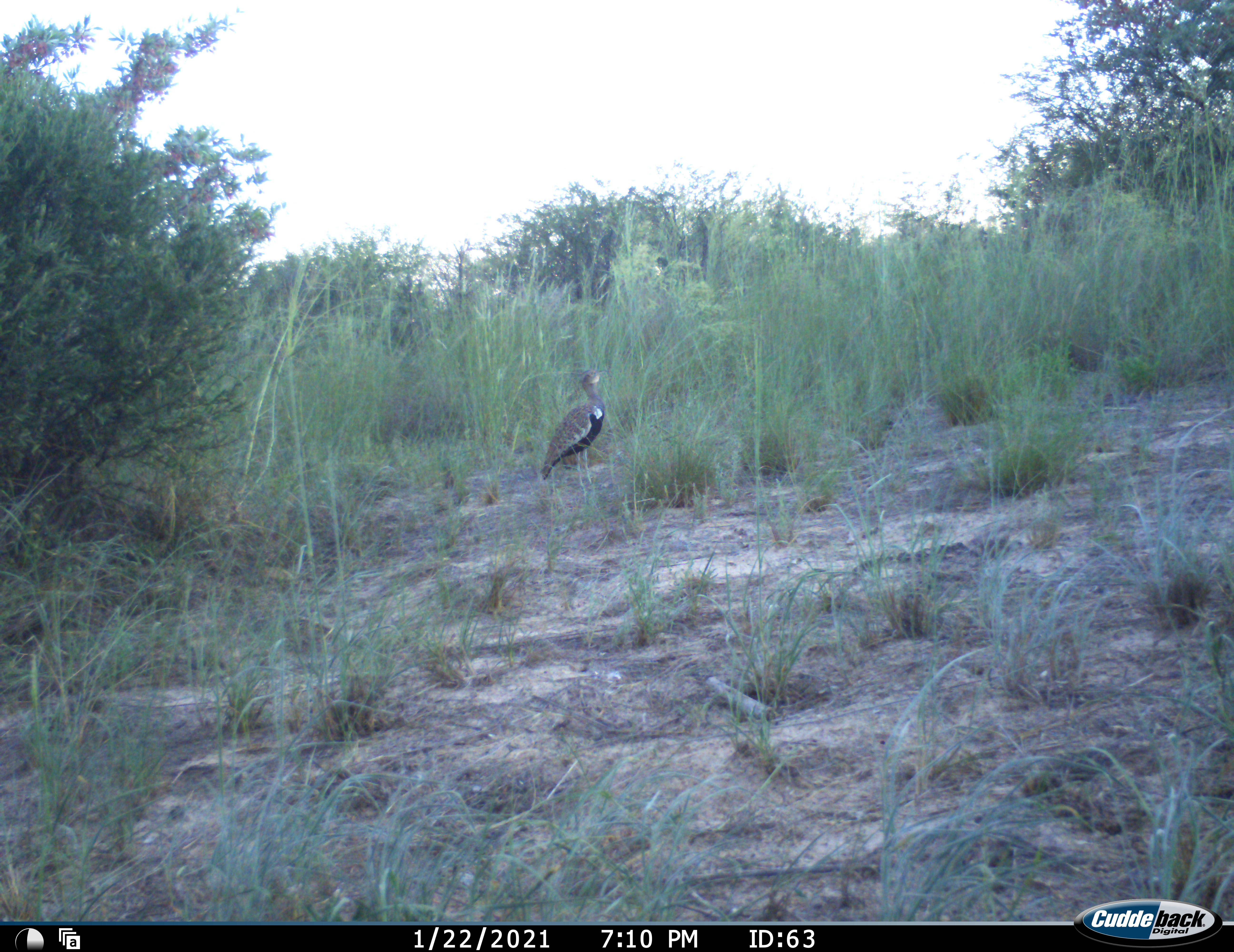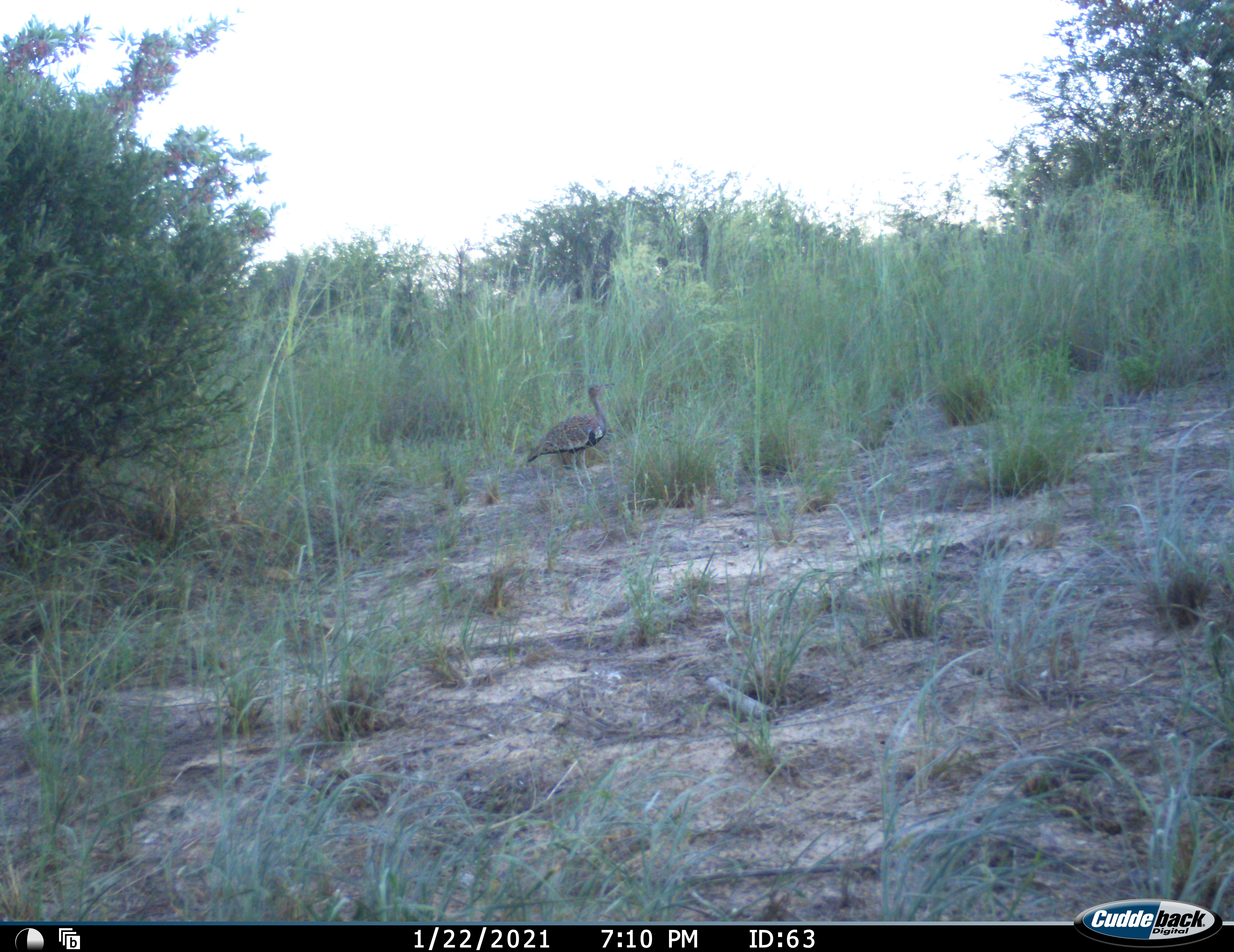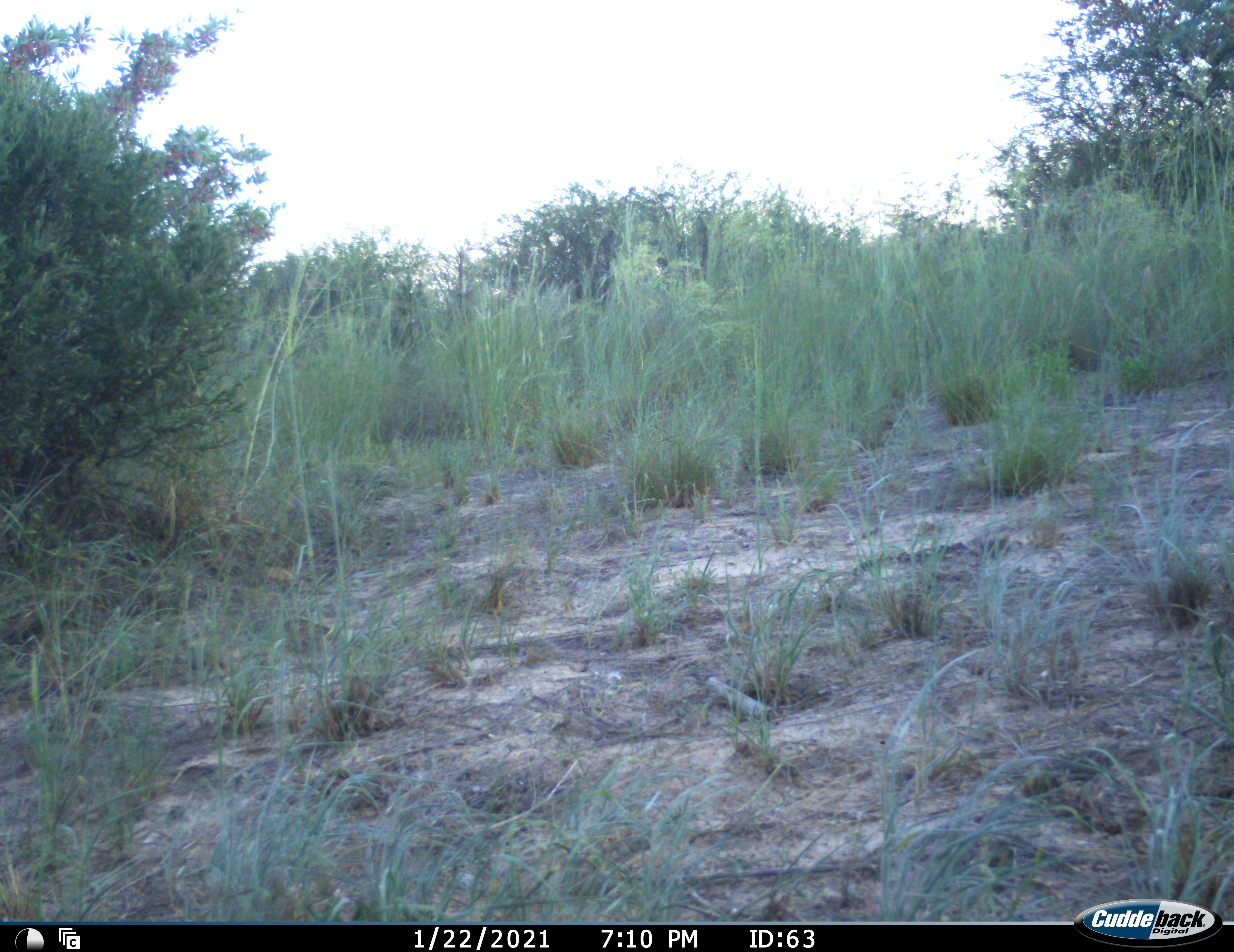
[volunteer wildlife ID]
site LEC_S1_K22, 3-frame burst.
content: unidentified animal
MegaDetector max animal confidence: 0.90